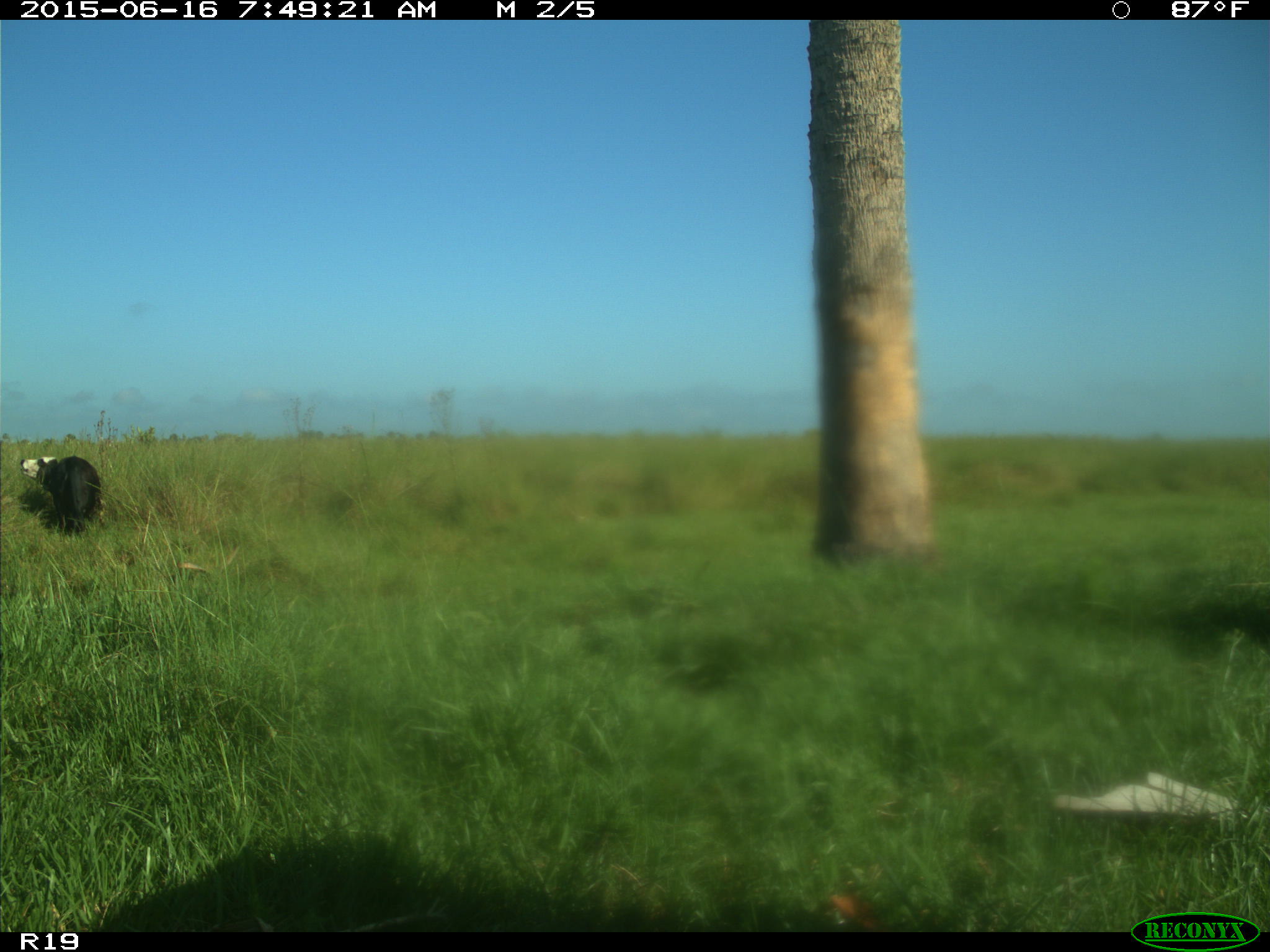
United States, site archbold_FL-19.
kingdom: Animalia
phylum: Chordata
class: Mammalia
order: Artiodactyla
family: Bovidae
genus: Bos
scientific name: Bos taurus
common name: domestic cow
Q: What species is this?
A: Bos taurus (domestic cow).